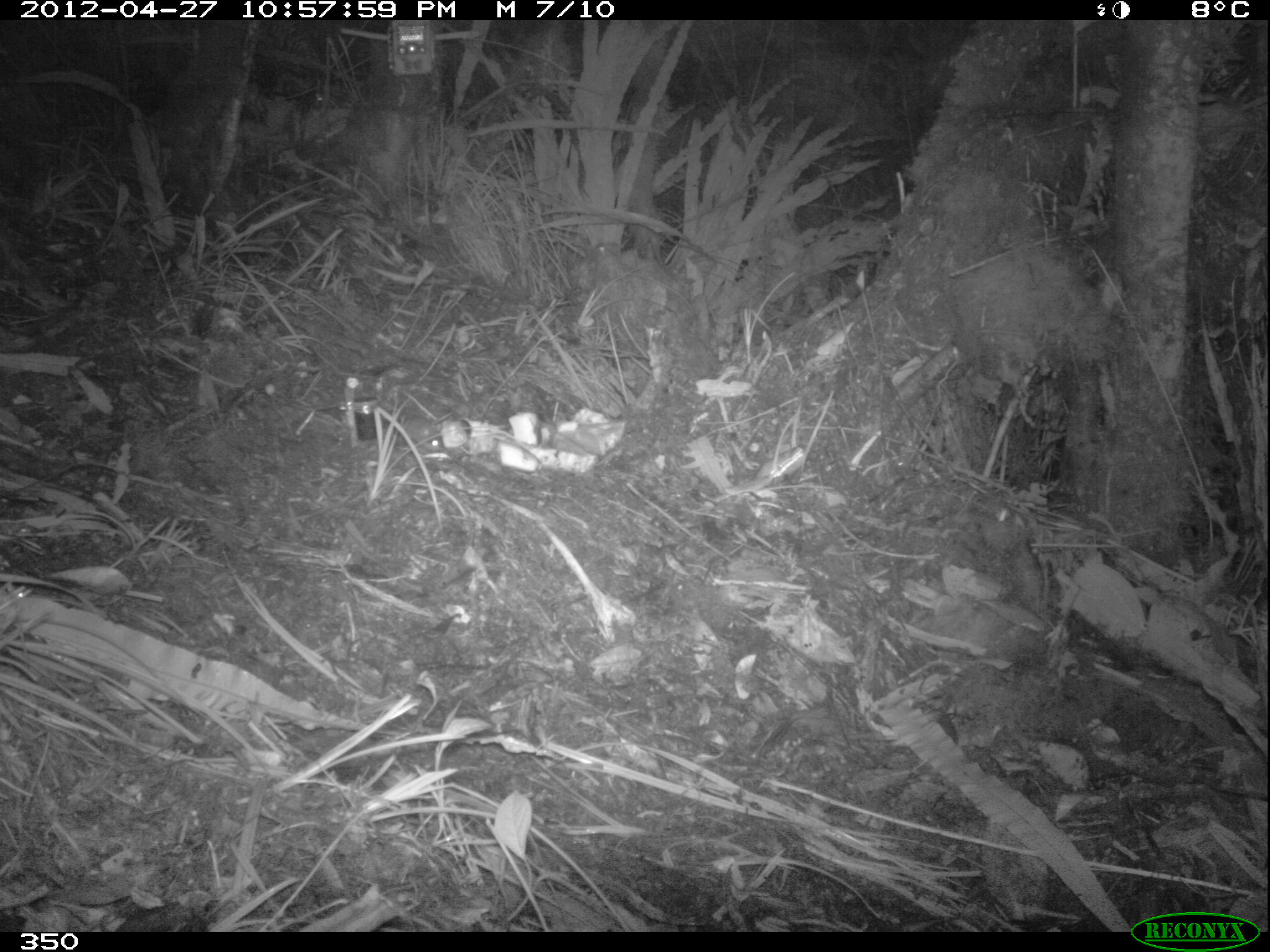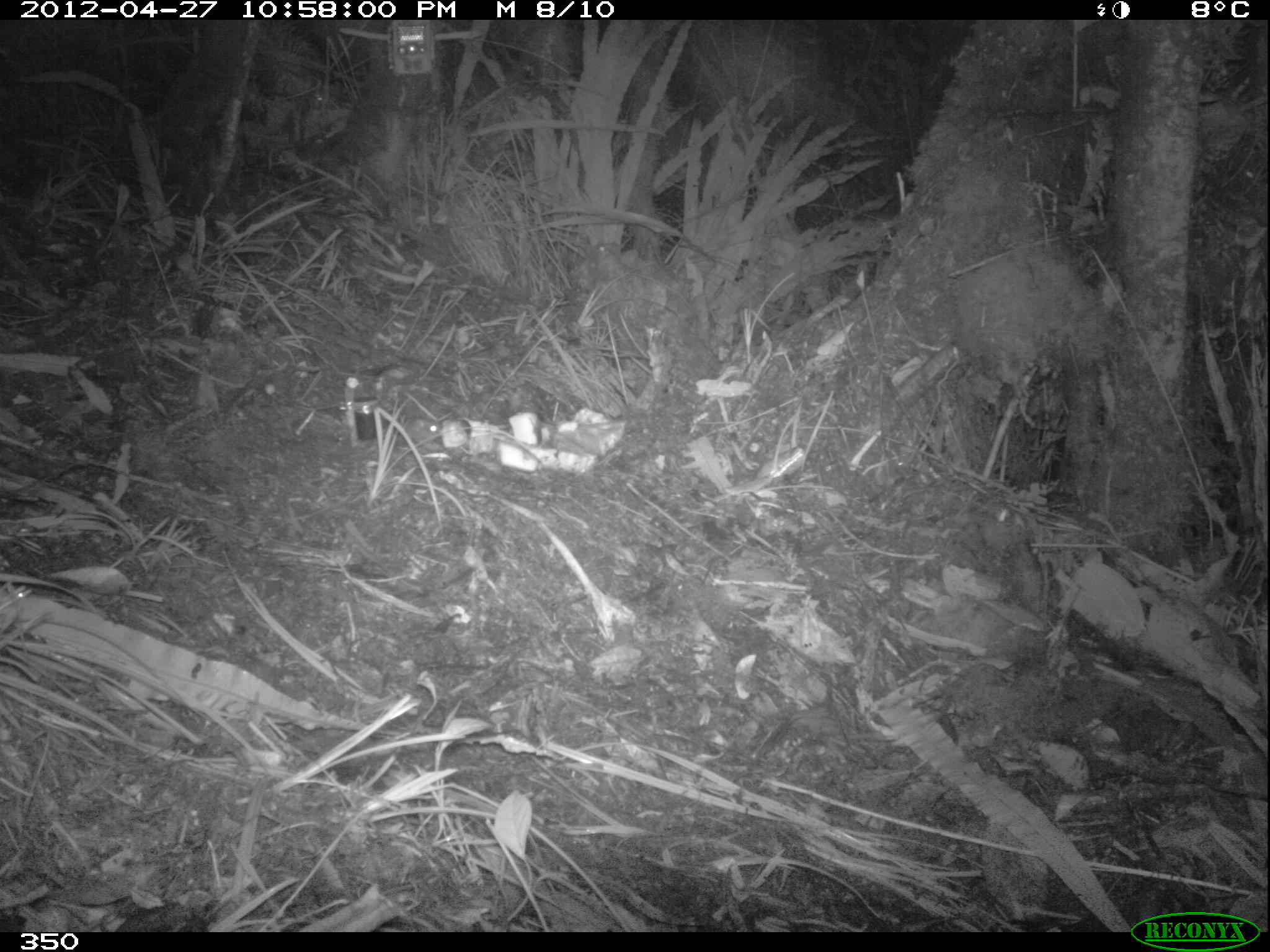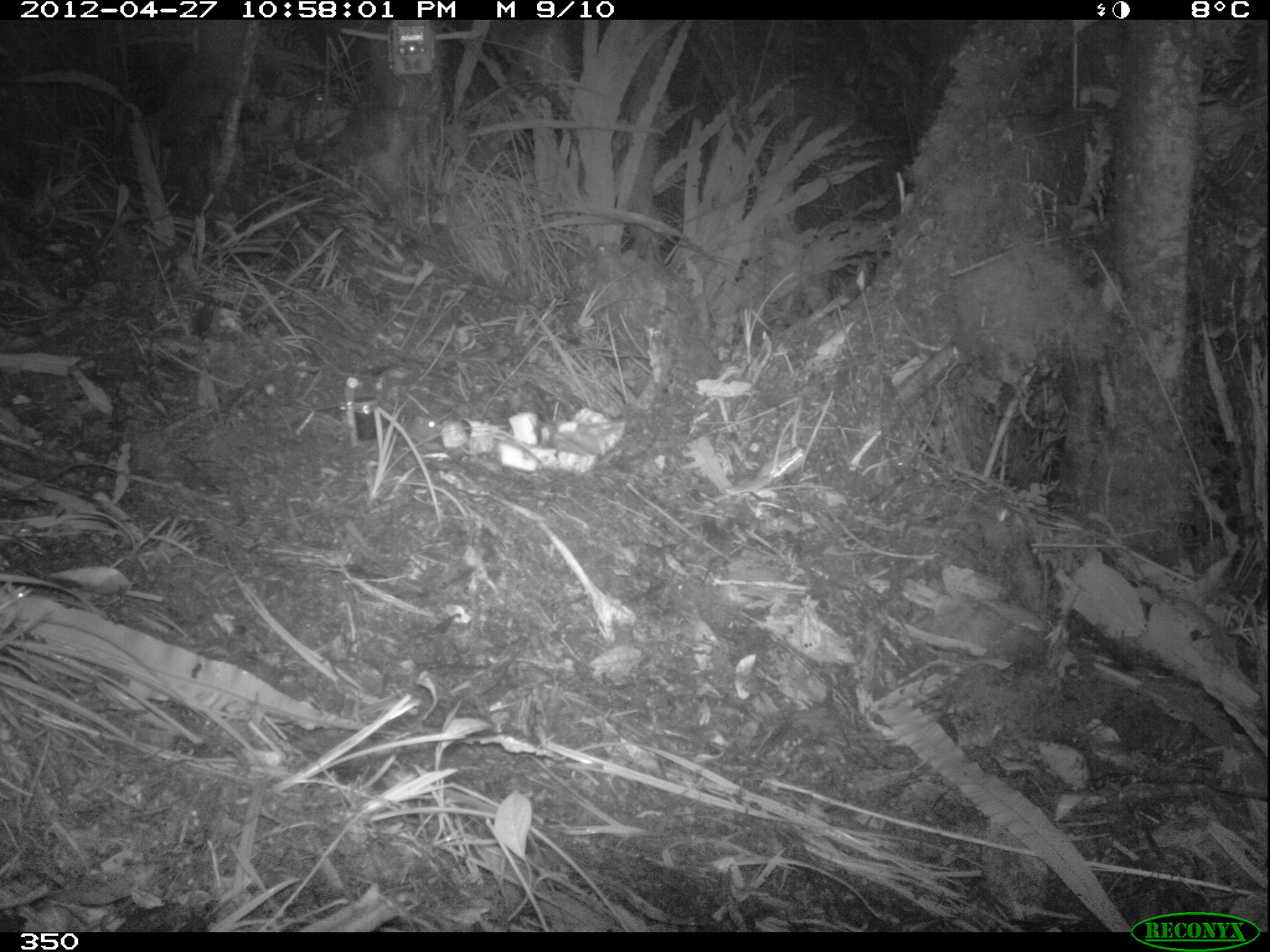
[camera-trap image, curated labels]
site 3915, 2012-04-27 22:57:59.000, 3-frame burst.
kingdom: Animalia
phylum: Chordata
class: Mammalia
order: Rodentia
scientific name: Rodentia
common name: rodents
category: unknown rodent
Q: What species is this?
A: Unknown rodent (rodents) (Rodentia).